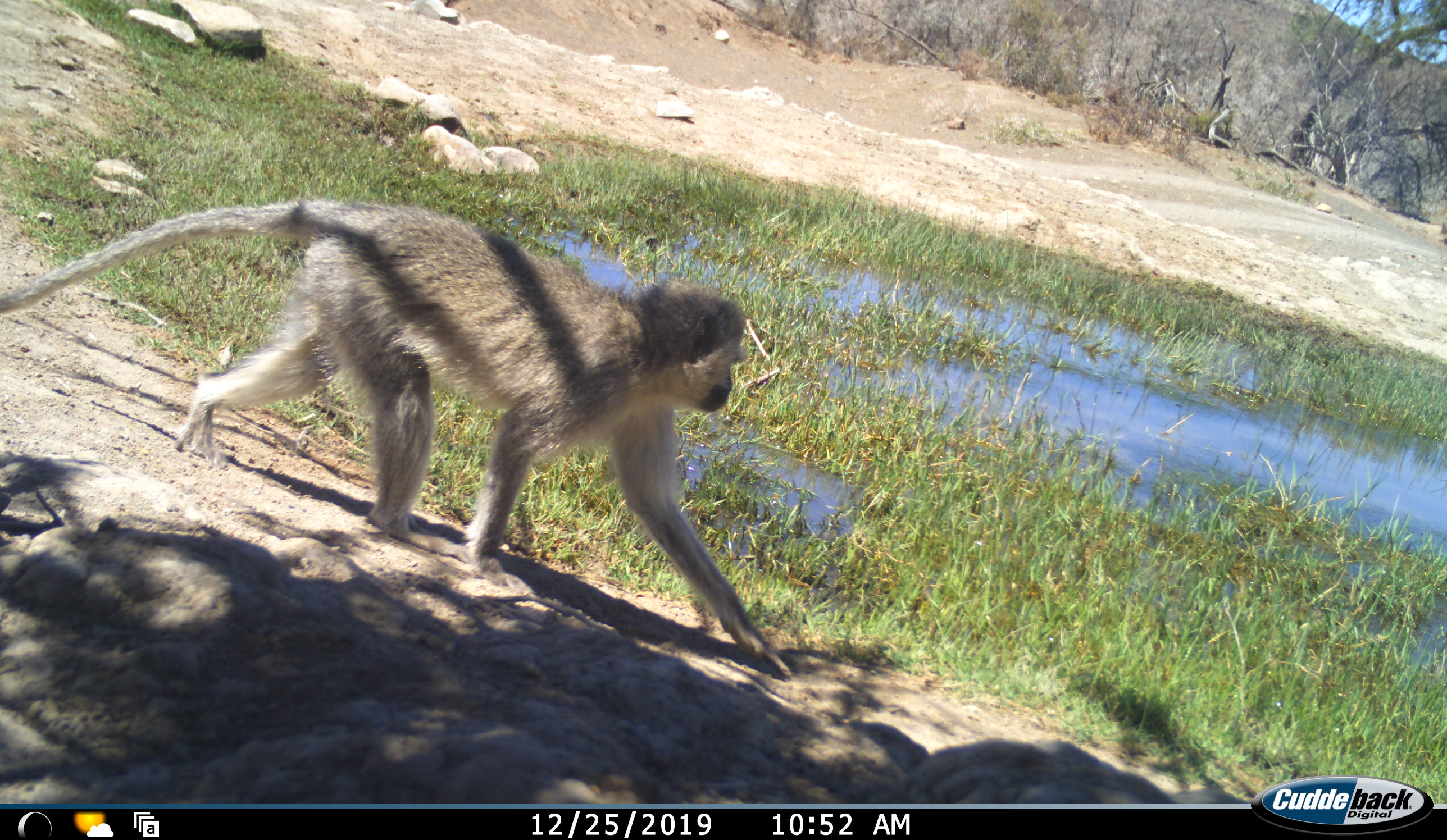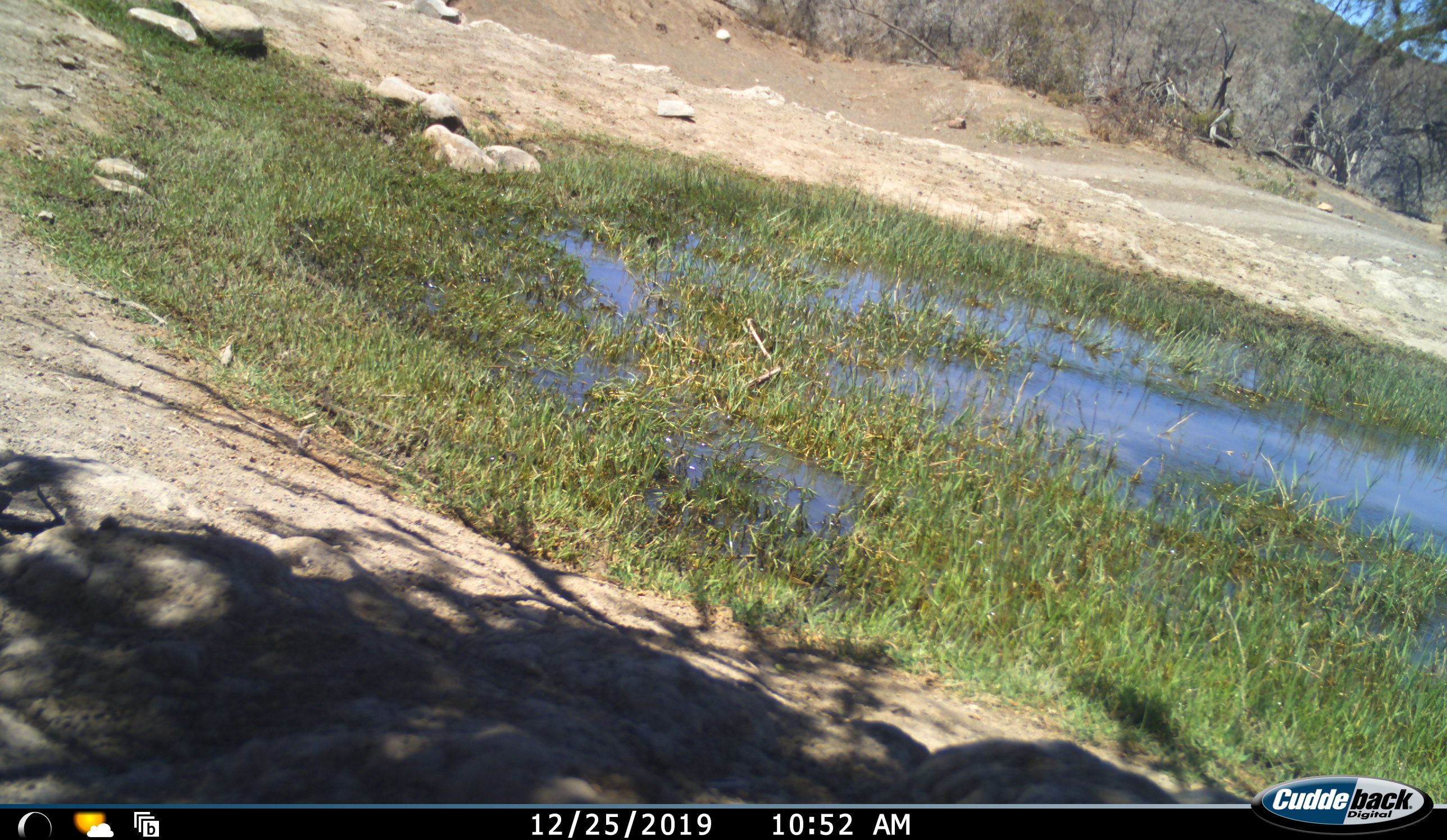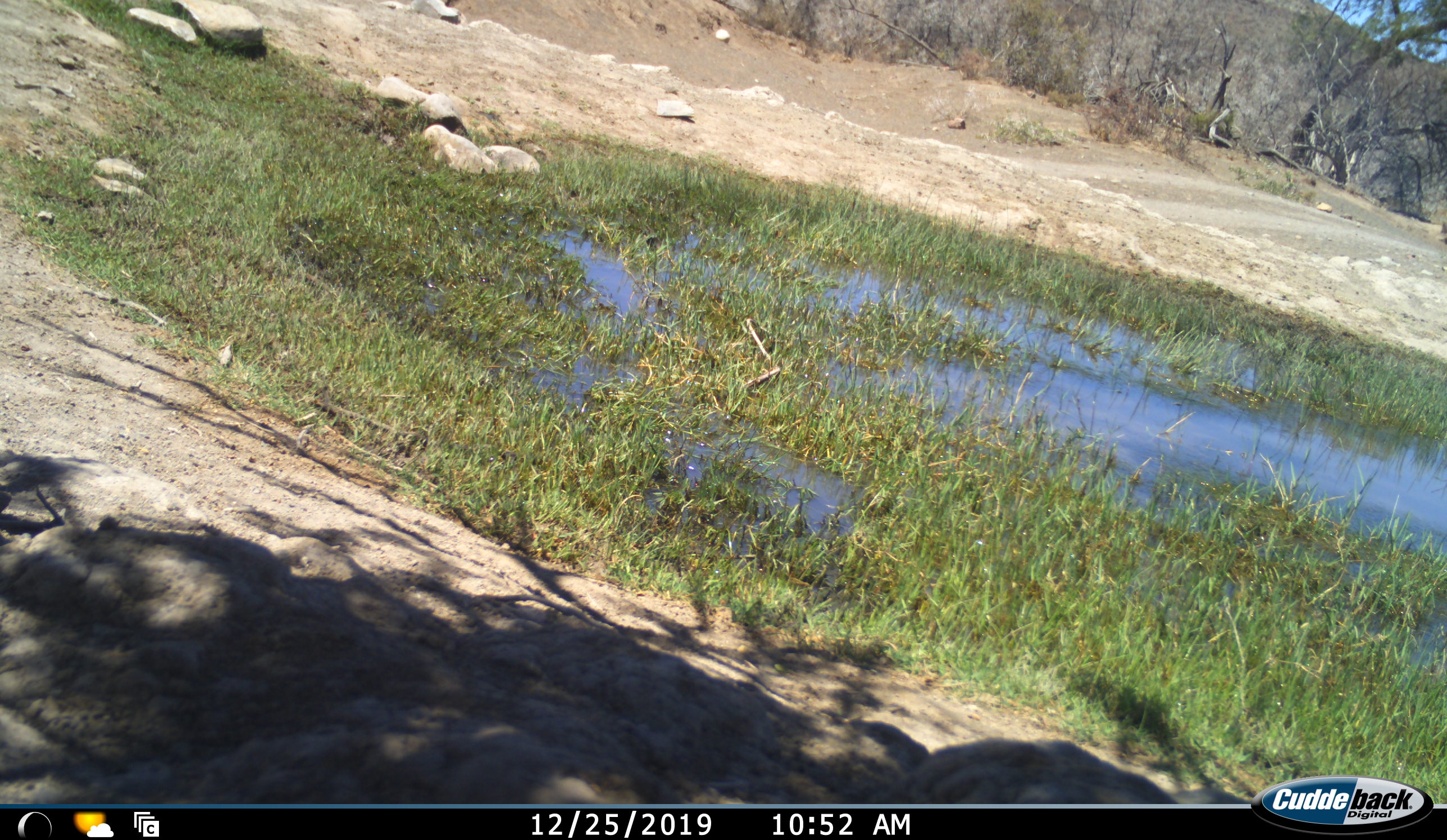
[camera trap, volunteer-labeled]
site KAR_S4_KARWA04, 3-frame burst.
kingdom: Animalia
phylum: Chordata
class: Mammalia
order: Primates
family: Cercopithecidae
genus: Chlorocebus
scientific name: Chlorocebus pygerythrus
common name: vervet monkey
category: monkeyvervet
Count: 1.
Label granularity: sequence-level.